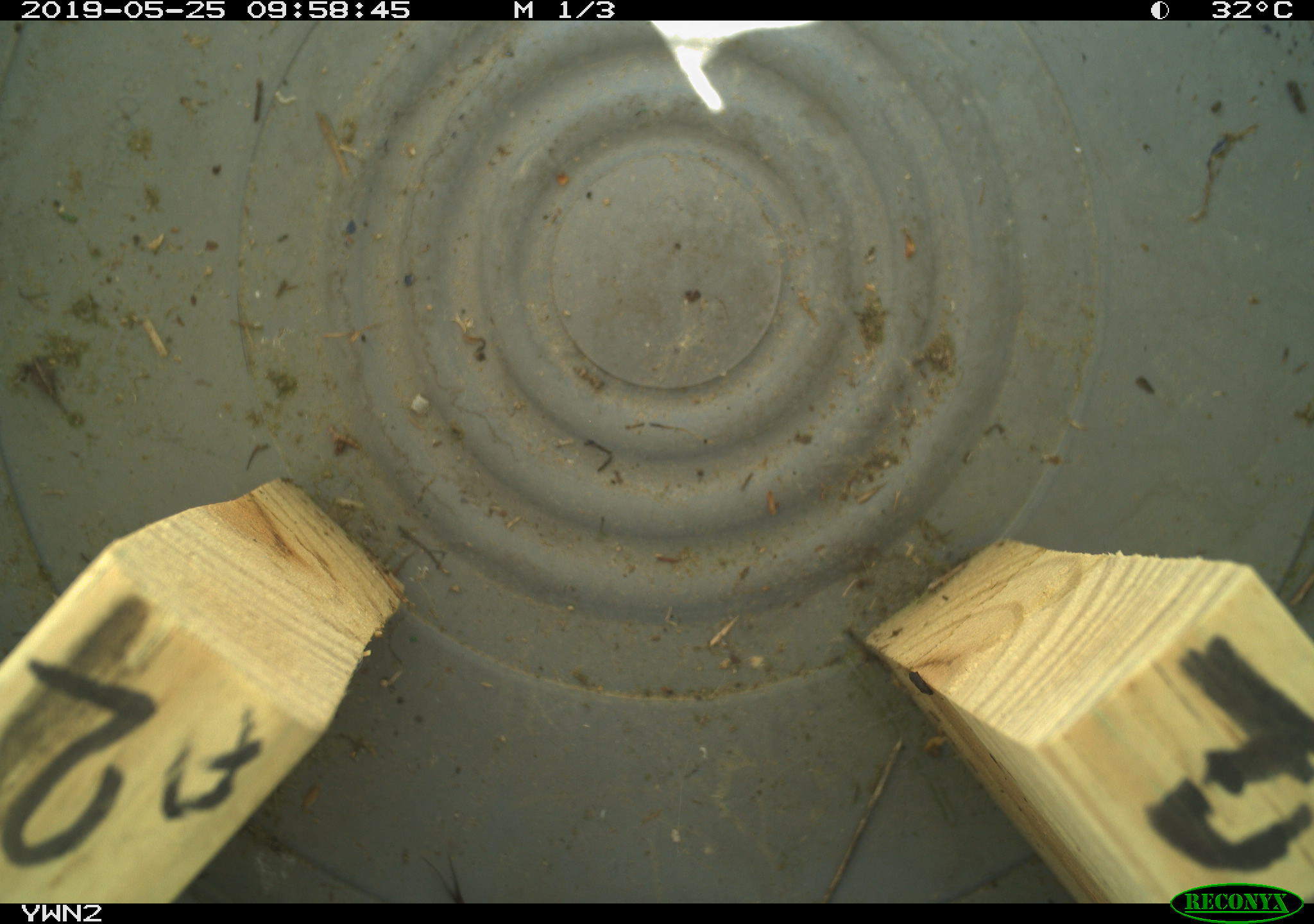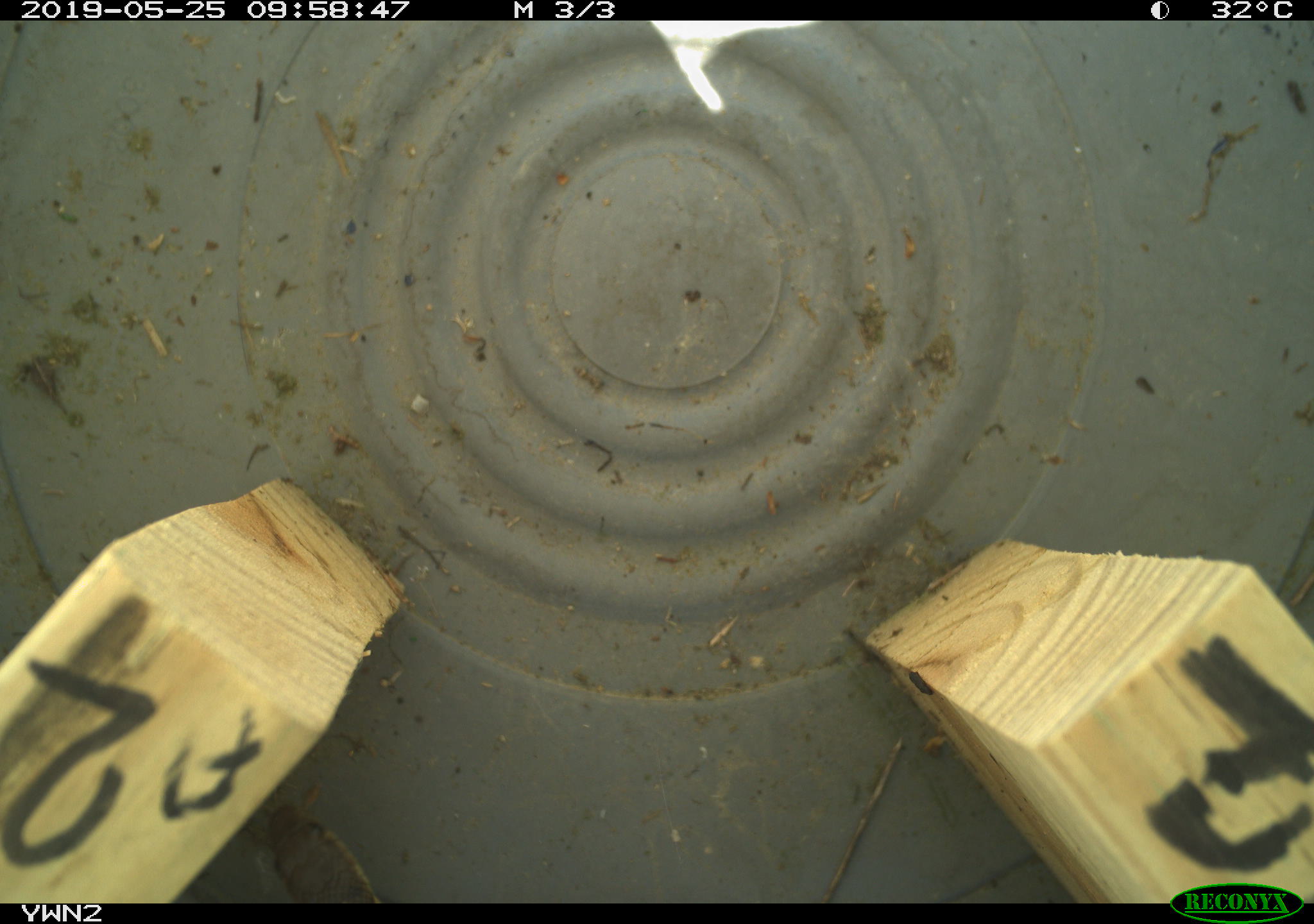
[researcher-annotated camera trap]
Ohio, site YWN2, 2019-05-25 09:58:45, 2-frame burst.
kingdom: Animalia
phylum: Chordata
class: Reptilia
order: Squamata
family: Colubridae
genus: Thamnophis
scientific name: Thamnophis sirtalis sirtalis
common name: eastern gartersnake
Eastern gartersnake (Thamnophis sirtalis sirtalis).